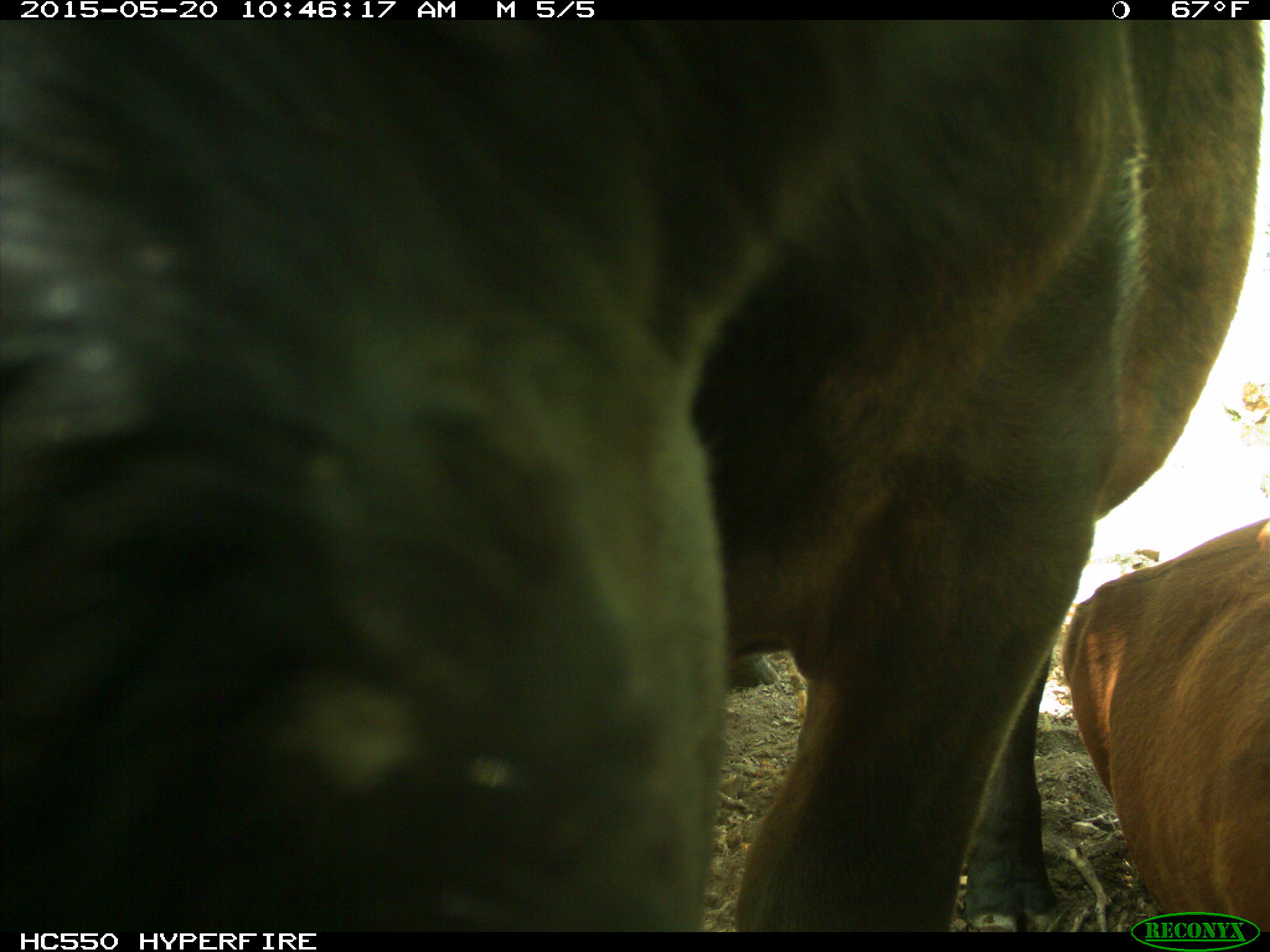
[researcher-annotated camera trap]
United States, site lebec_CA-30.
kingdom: Animalia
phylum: Chordata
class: Mammalia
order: Artiodactyla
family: Bovidae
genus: Bos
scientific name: Bos taurus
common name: domestic cow